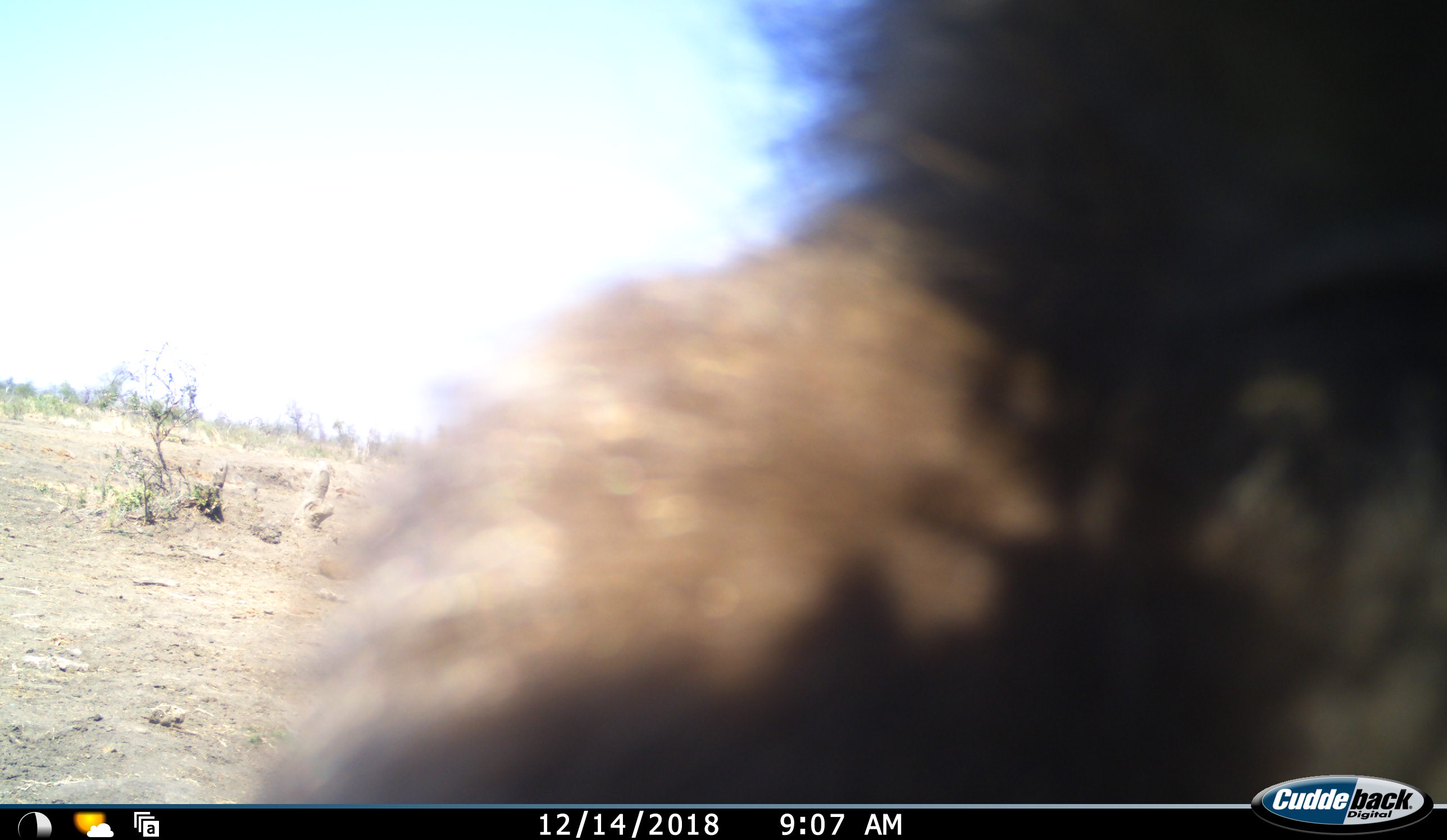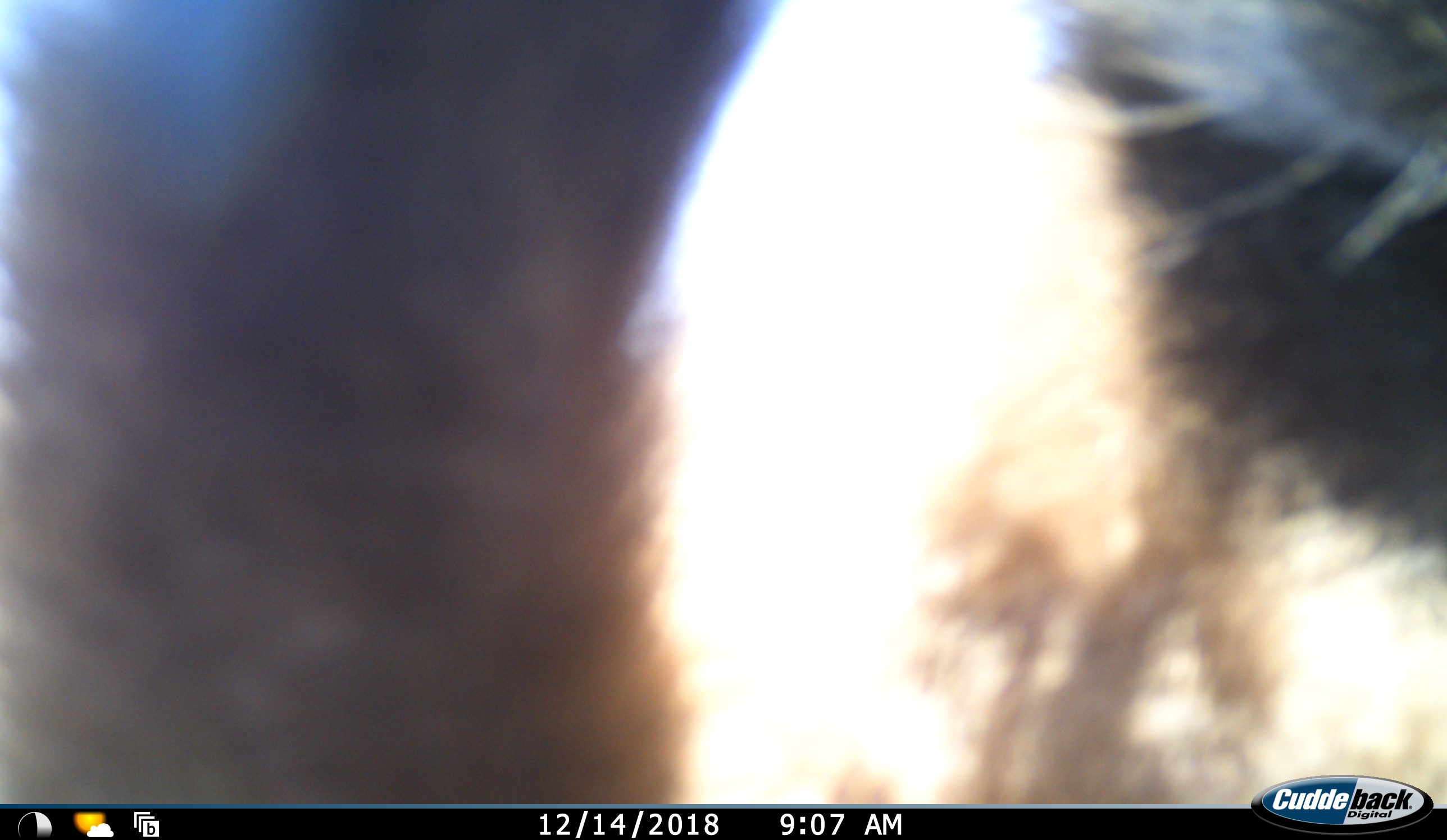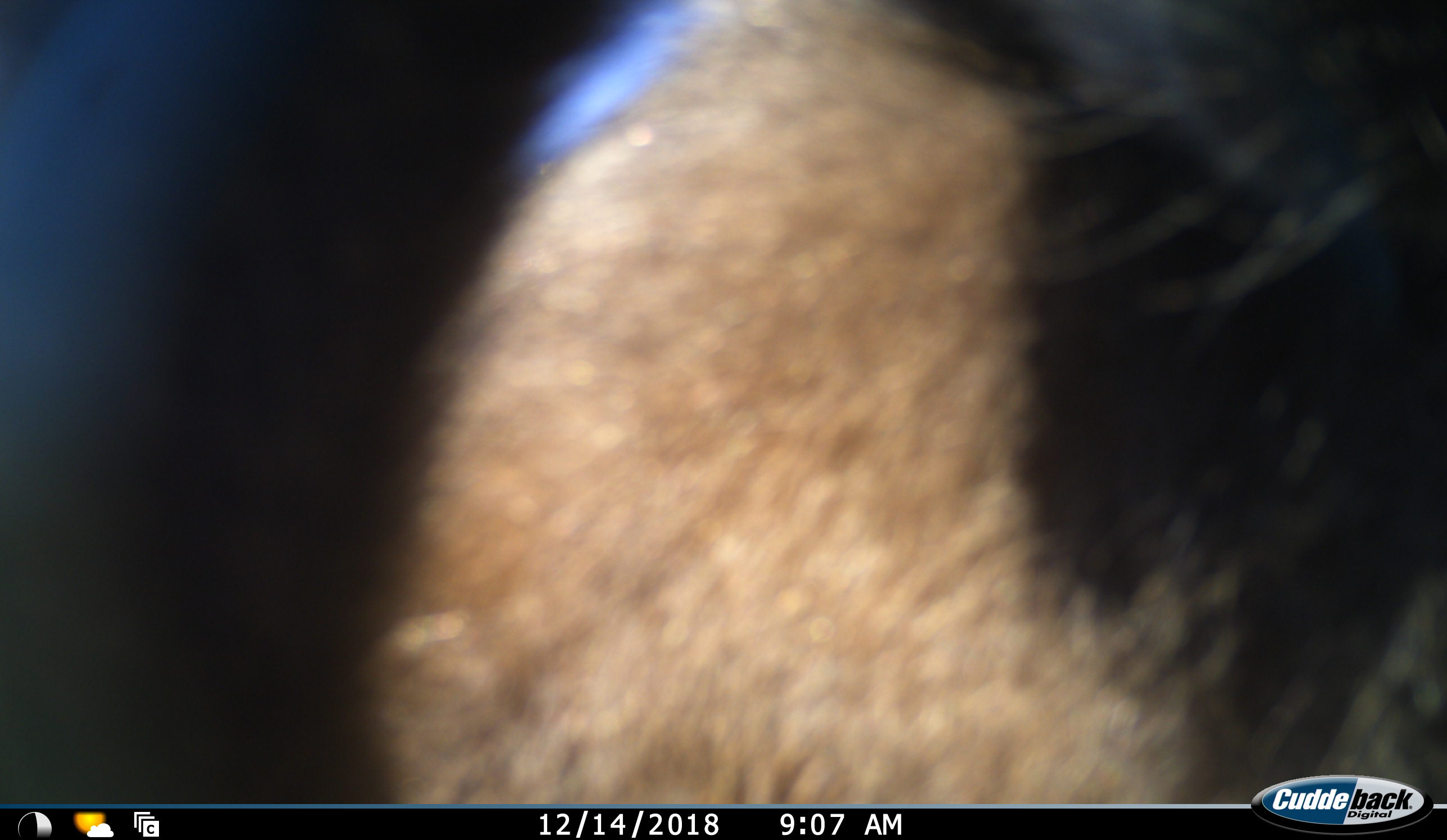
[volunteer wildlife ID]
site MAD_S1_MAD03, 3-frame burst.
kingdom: Animalia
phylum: Chordata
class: Mammalia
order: Artiodactyla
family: Bovidae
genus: Connochaetes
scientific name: Connochaetes taurinus taurinus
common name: blue wildebeest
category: wildebeestblue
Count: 1.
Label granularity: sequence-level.